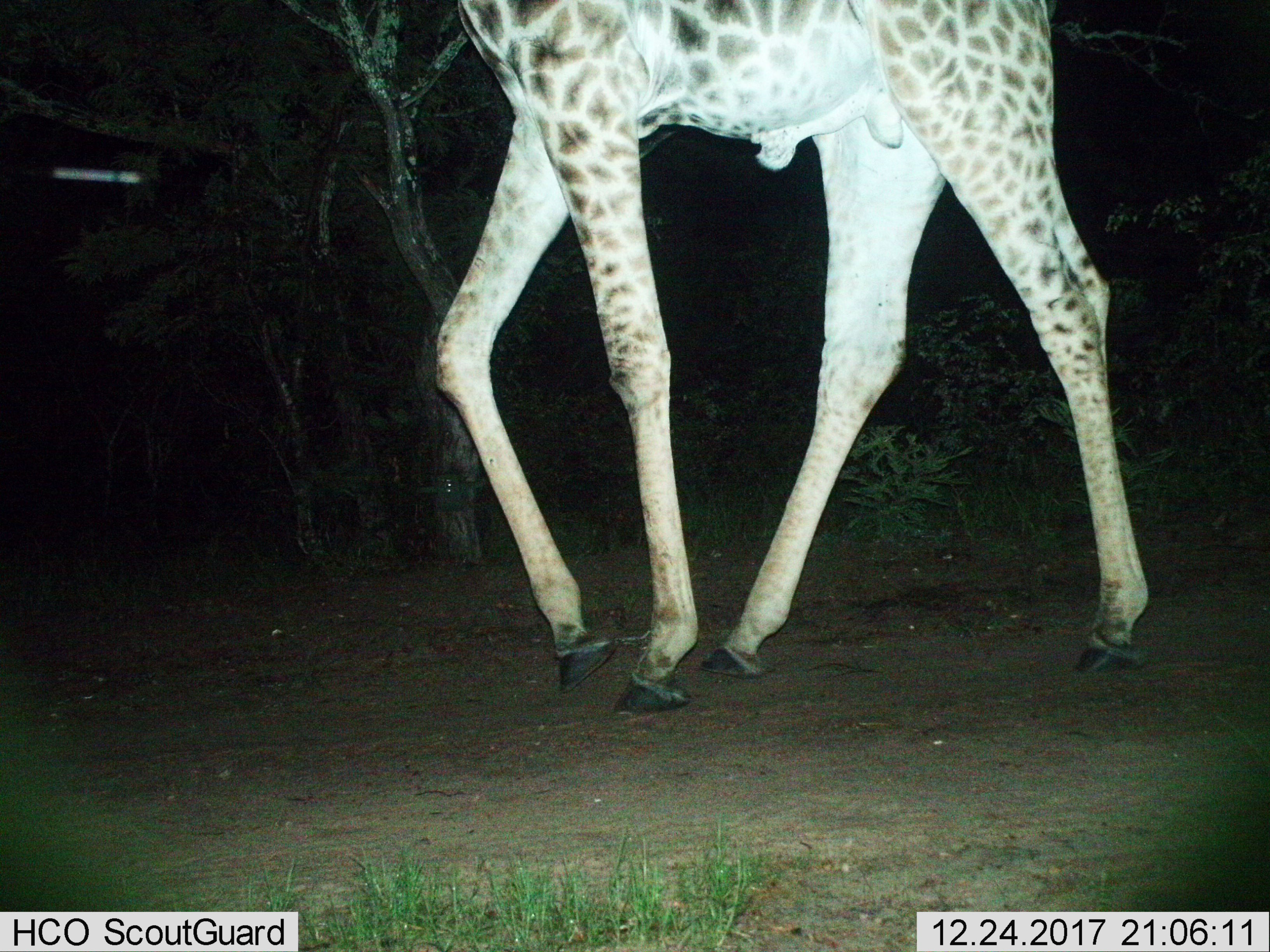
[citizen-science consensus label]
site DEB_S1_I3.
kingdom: Animalia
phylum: Chordata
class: Mammalia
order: Artiodactyla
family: Giraffidae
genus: Giraffa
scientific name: Giraffa camelopardalis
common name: giraffe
Giraffe (Giraffa camelopardalis), count 1. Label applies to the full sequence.